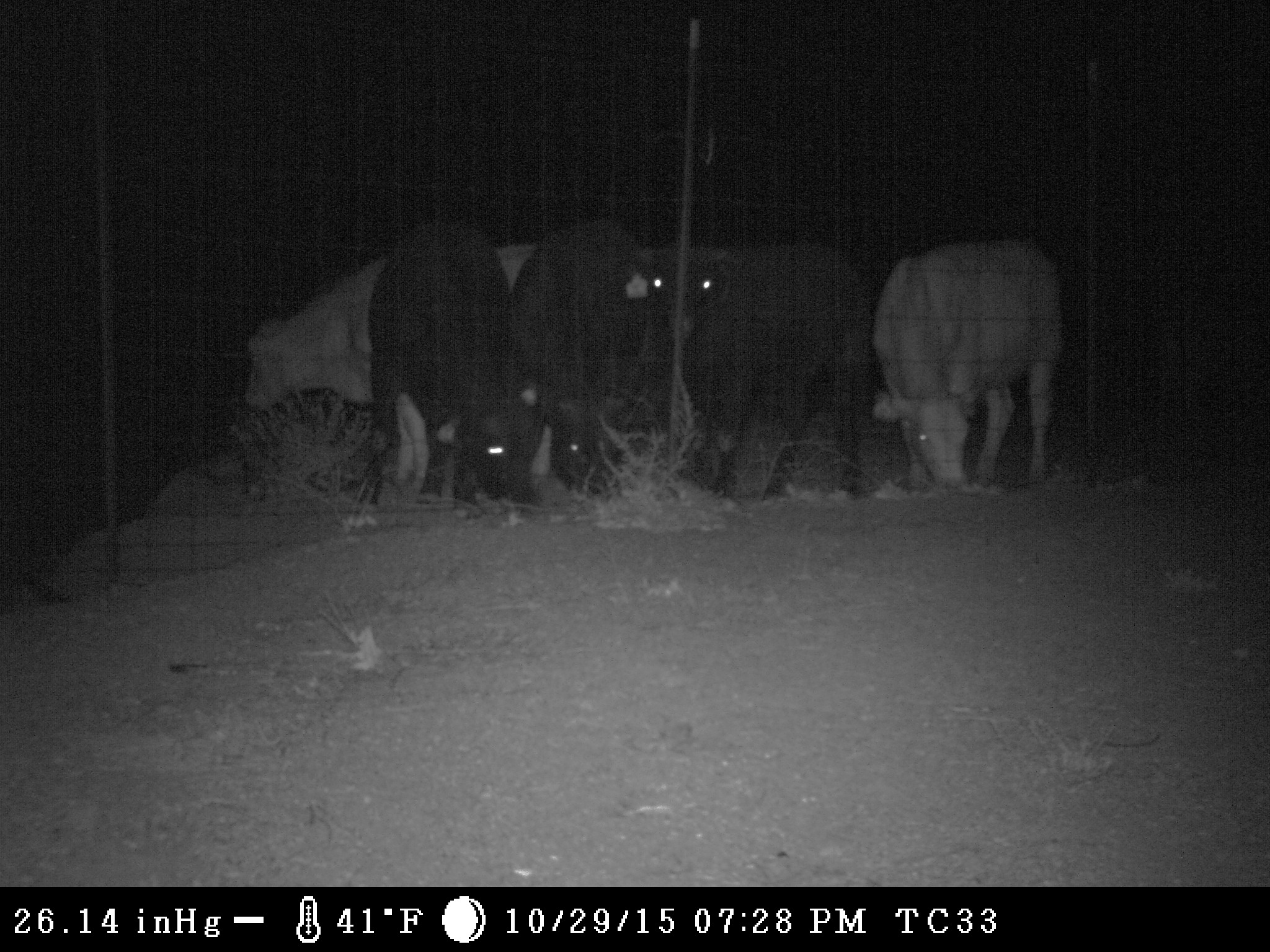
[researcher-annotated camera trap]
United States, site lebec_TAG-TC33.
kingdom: Animalia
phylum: Chordata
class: Mammalia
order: Artiodactyla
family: Bovidae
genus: Bos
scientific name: Bos taurus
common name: domestic cow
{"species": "Bos taurus (domestic cow)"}